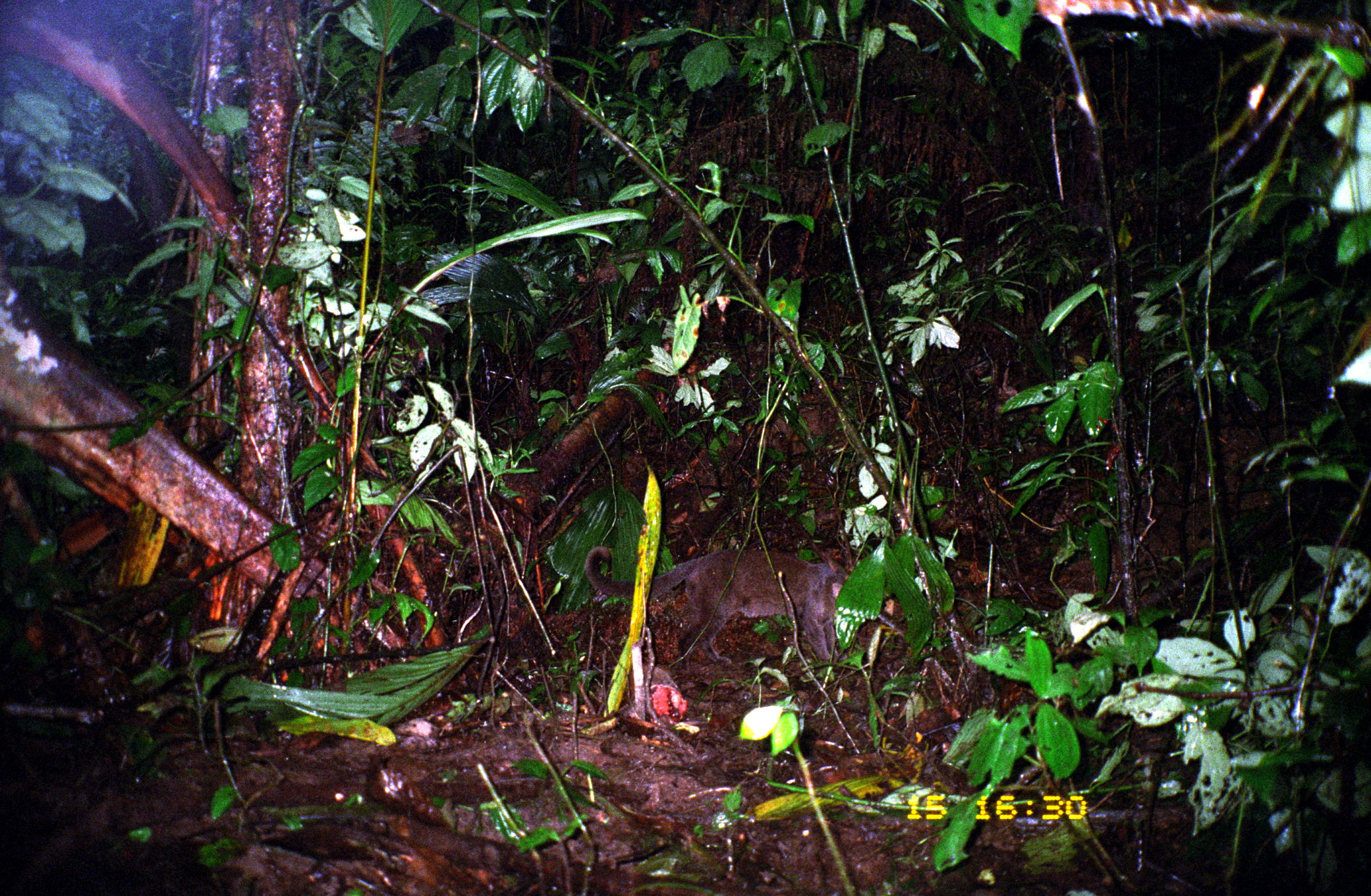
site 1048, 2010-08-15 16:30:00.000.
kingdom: Animalia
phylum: Chordata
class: Mammalia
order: Carnivora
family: Felidae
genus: Herpailurus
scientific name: Herpailurus yagouaroundi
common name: jaguarundi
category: puma yagouaroundi